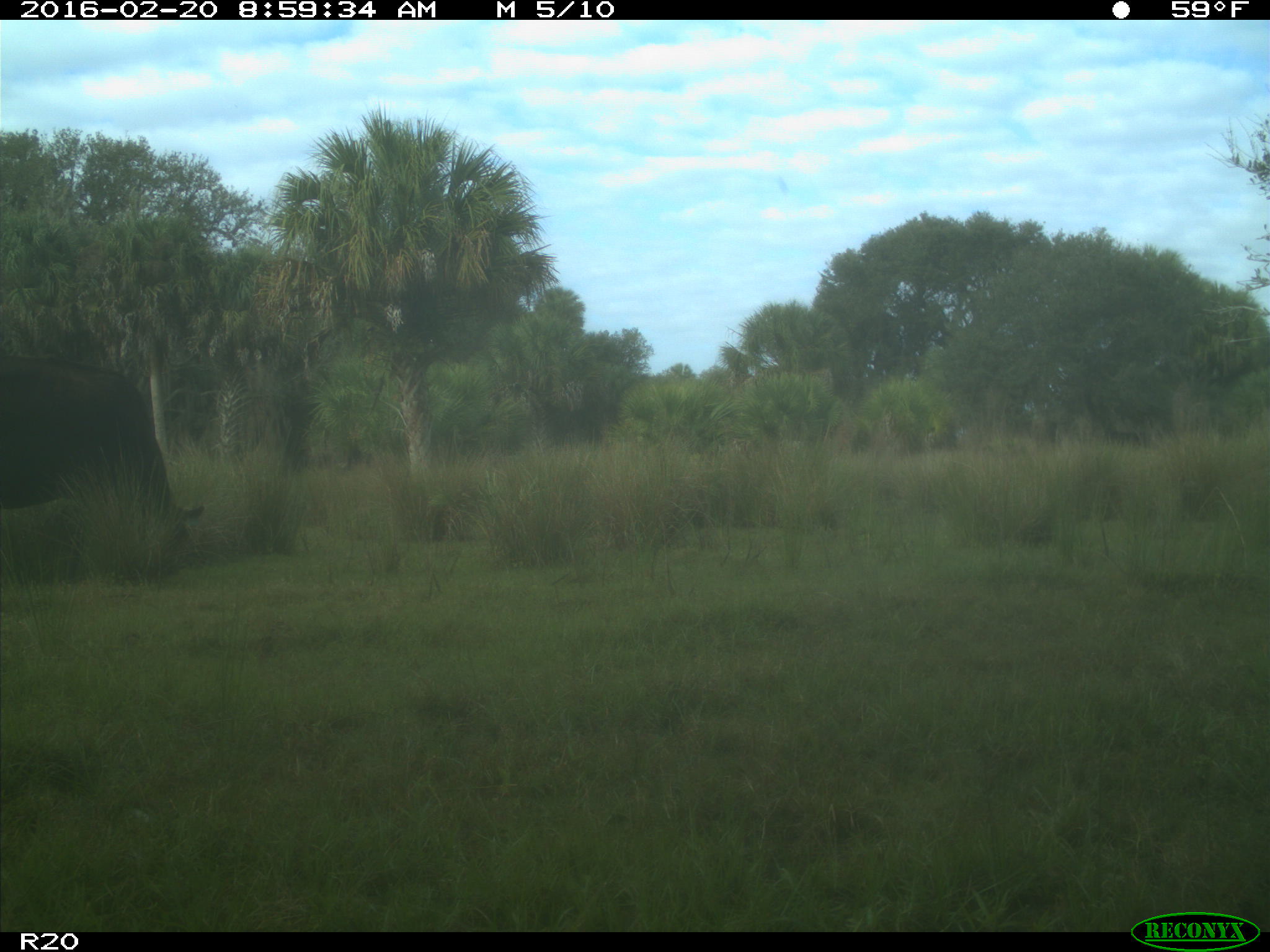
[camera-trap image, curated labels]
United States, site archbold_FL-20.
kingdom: Animalia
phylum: Chordata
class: Mammalia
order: Artiodactyla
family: Bovidae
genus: Bos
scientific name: Bos taurus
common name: domestic cow